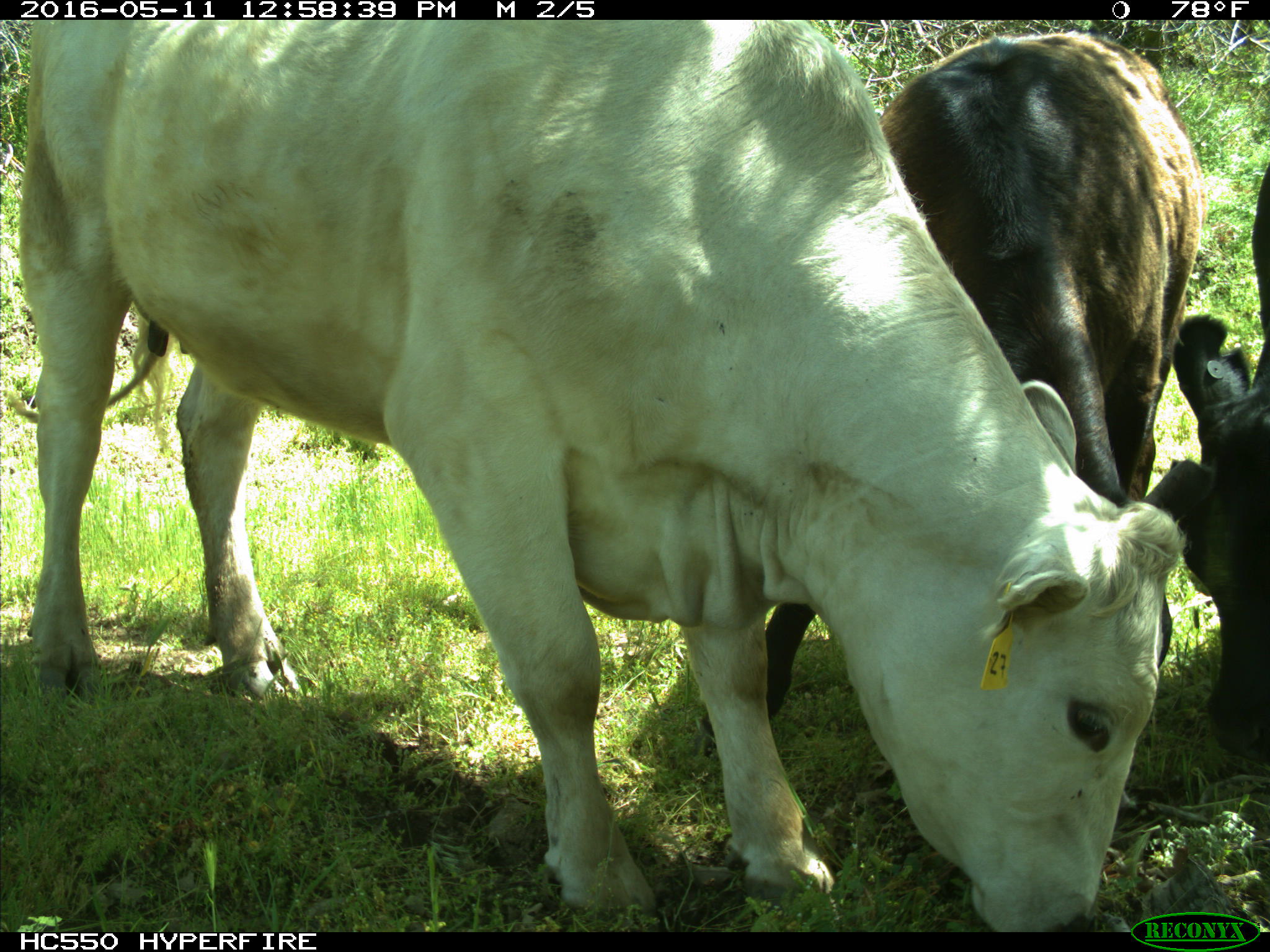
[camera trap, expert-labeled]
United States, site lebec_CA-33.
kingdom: Animalia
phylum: Chordata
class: Mammalia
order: Artiodactyla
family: Bovidae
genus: Bos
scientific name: Bos taurus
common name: domestic cow